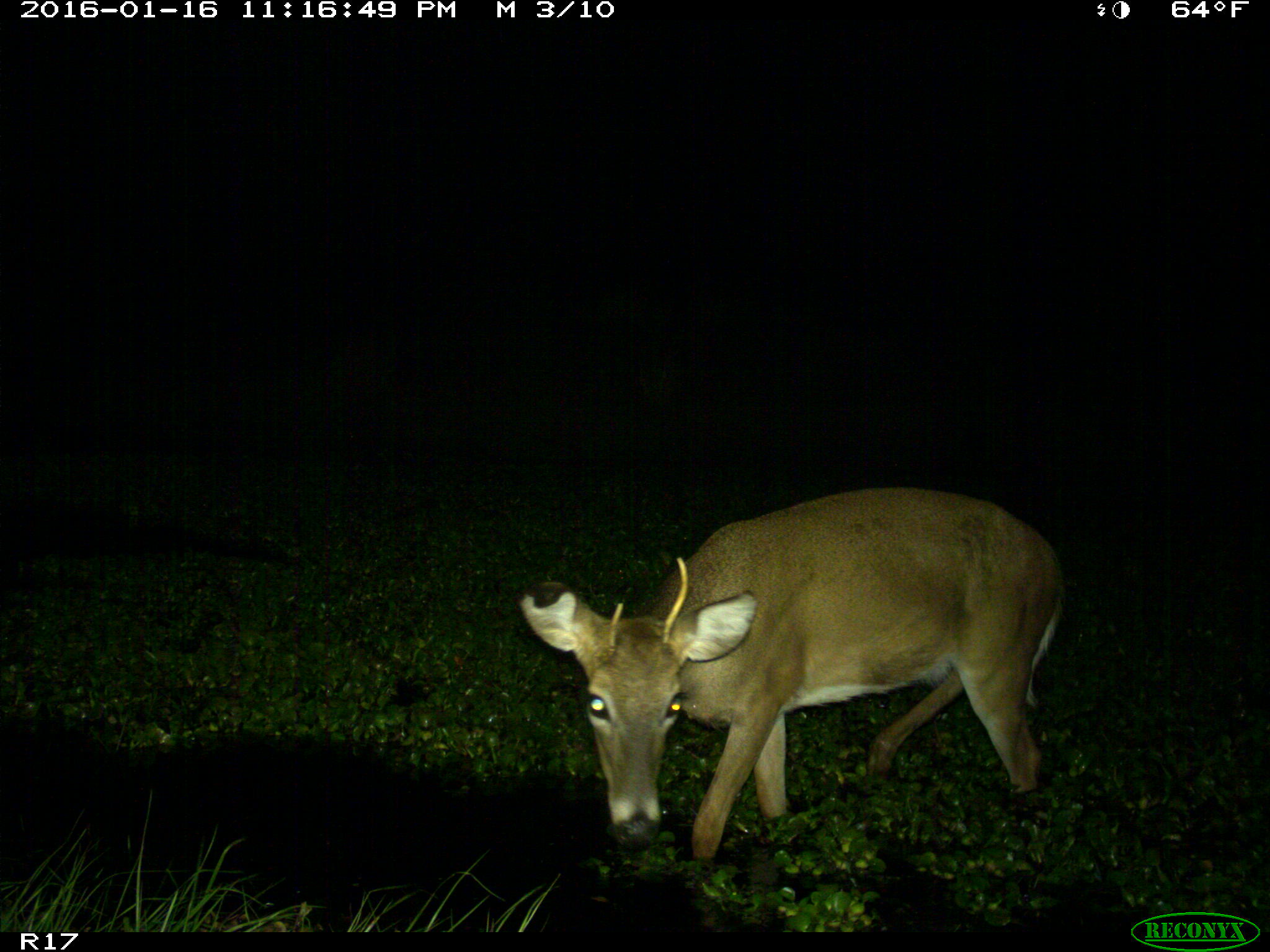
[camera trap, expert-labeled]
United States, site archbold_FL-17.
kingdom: Animalia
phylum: Chordata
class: Mammalia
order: Artiodactyla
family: Cervidae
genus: Odocoileus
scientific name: Odocoileus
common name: deer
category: unidentified deer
Unidentified deer (deer) (Odocoileus).